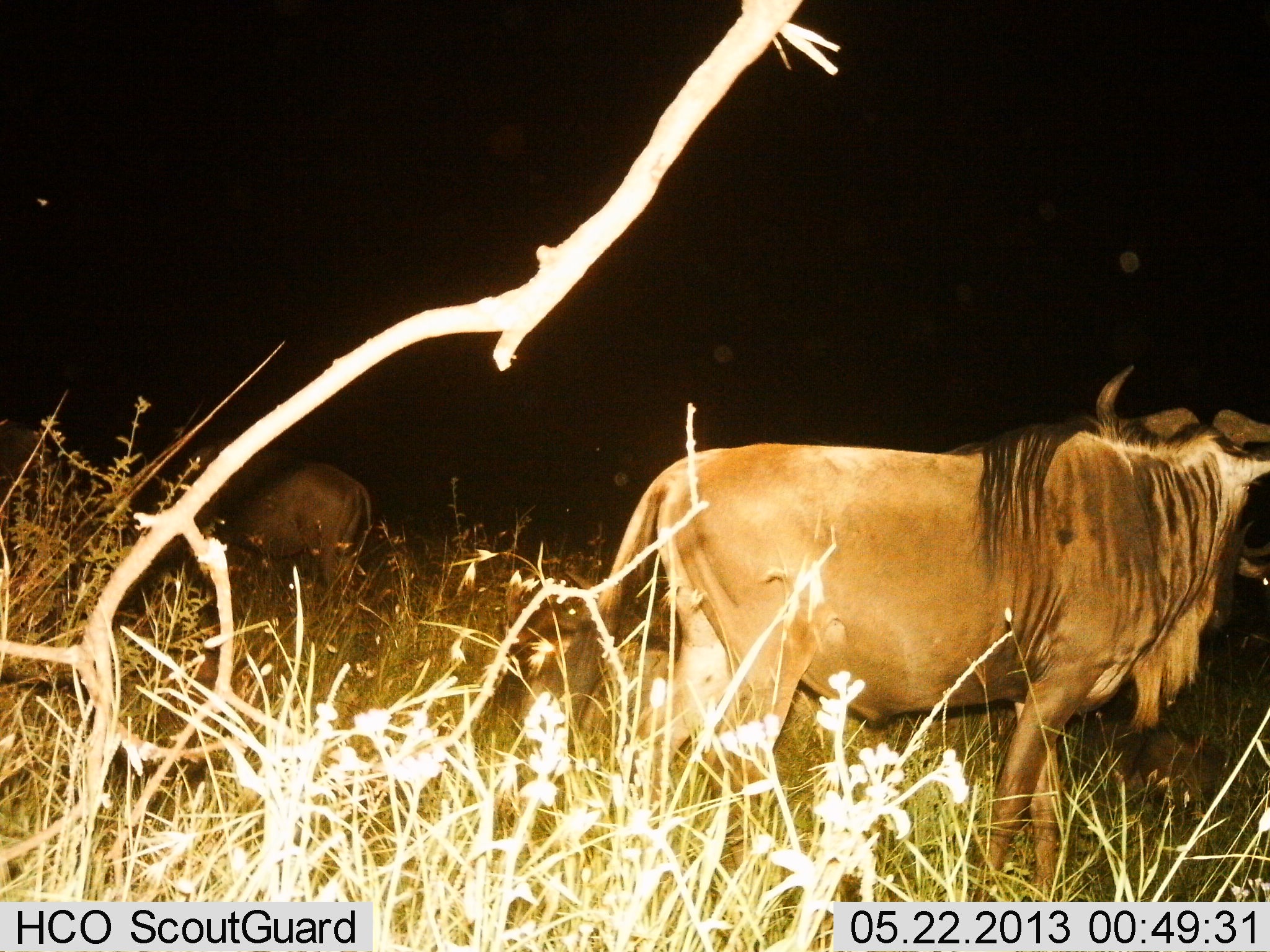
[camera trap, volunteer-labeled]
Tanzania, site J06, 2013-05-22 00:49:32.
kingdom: Animalia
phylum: Chordata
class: Mammalia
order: Artiodactyla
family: Bovidae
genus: Connochaetes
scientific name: Connochaetes taurinus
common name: blue wildebeest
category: wildebeest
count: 3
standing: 100%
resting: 14%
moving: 7%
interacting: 0%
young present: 0%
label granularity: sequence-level